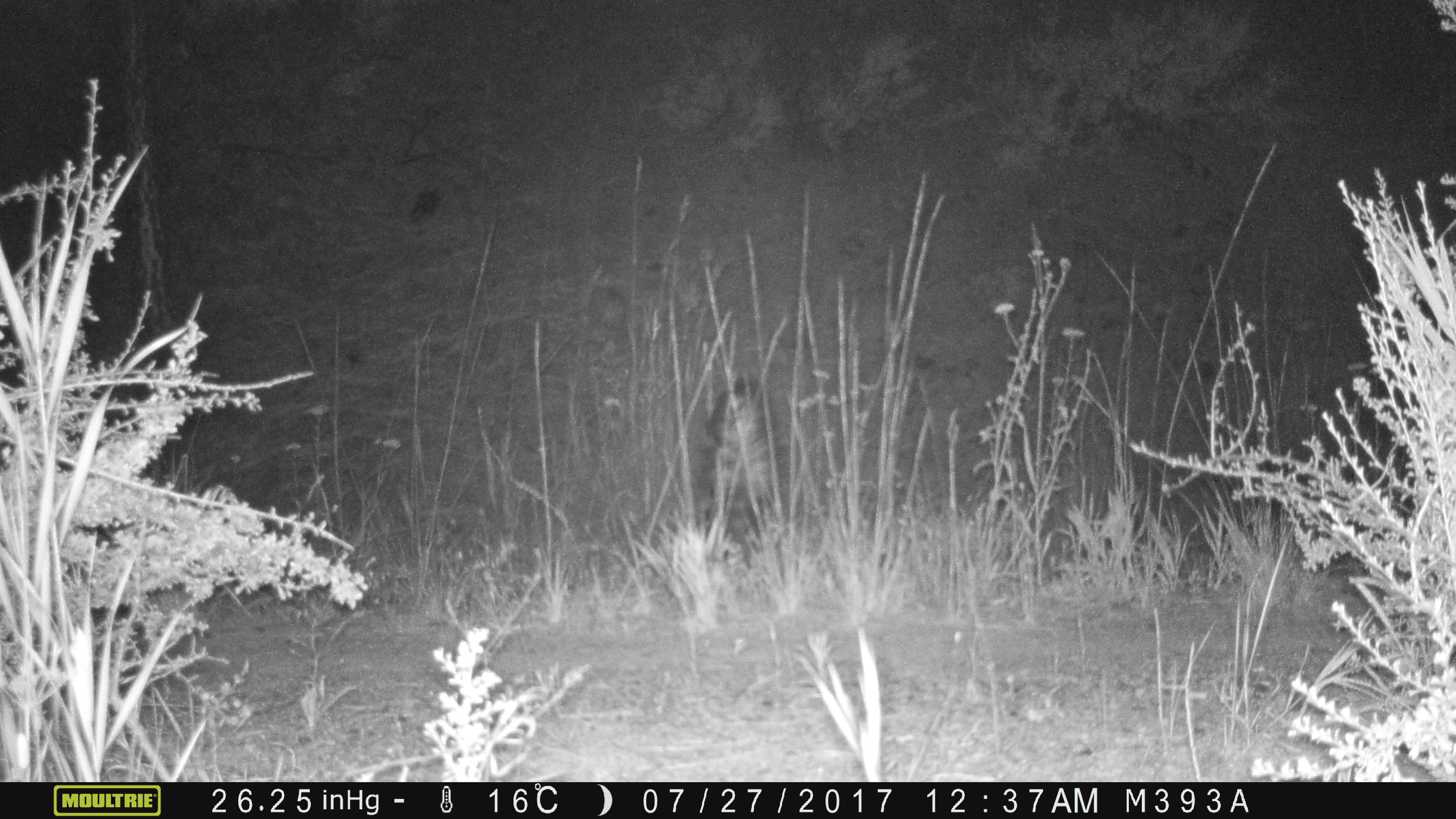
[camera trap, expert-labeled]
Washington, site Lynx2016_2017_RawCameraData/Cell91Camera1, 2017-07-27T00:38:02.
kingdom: Animalia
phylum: Chordata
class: Mammalia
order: Carnivora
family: Mephitidae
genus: Mephitis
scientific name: Mephitis mephitis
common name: striped skunk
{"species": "Mephitis mephitis (striped skunk)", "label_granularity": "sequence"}